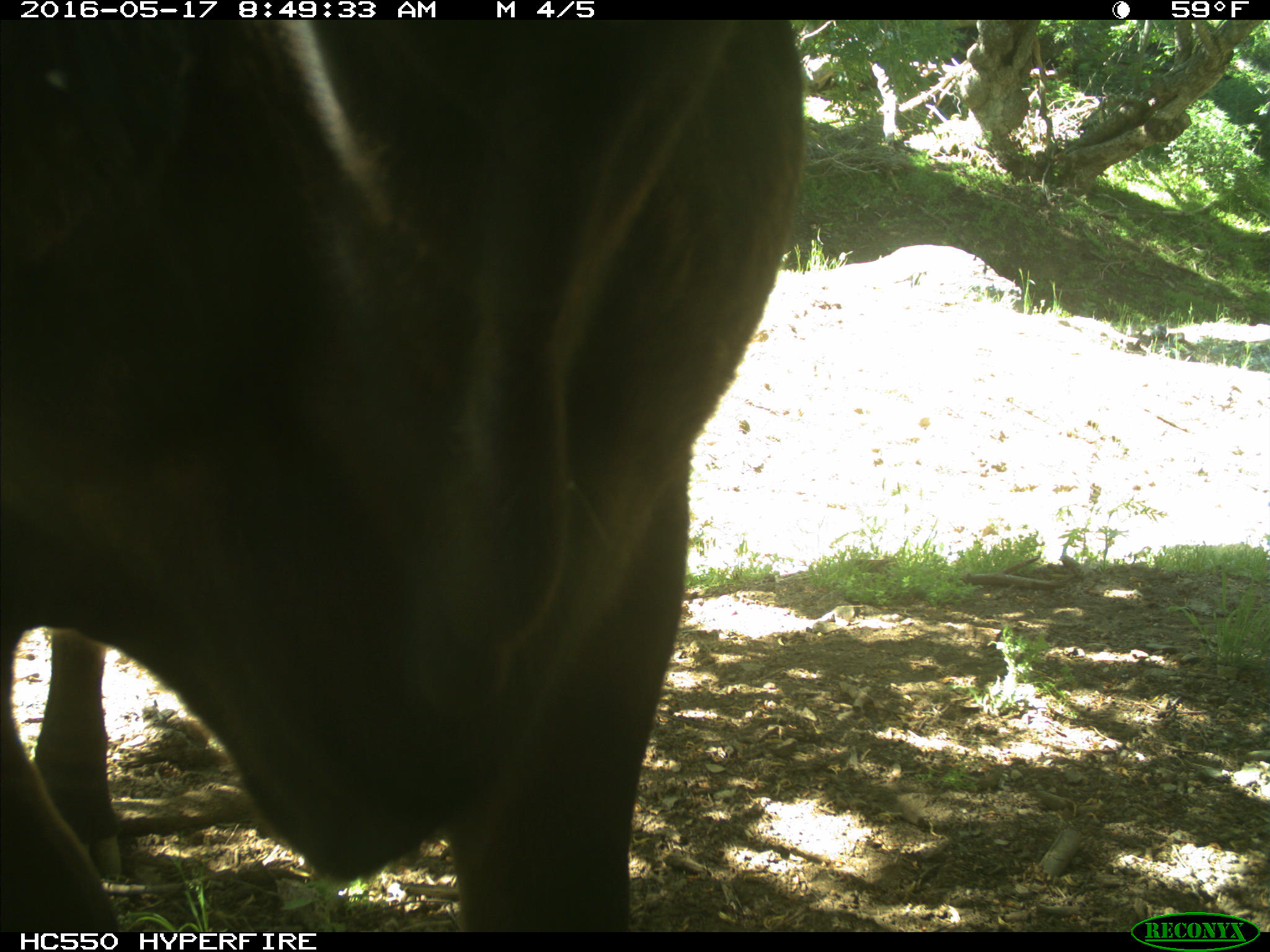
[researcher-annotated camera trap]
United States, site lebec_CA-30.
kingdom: Animalia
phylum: Chordata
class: Mammalia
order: Artiodactyla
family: Bovidae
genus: Bos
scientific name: Bos taurus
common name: domestic cow